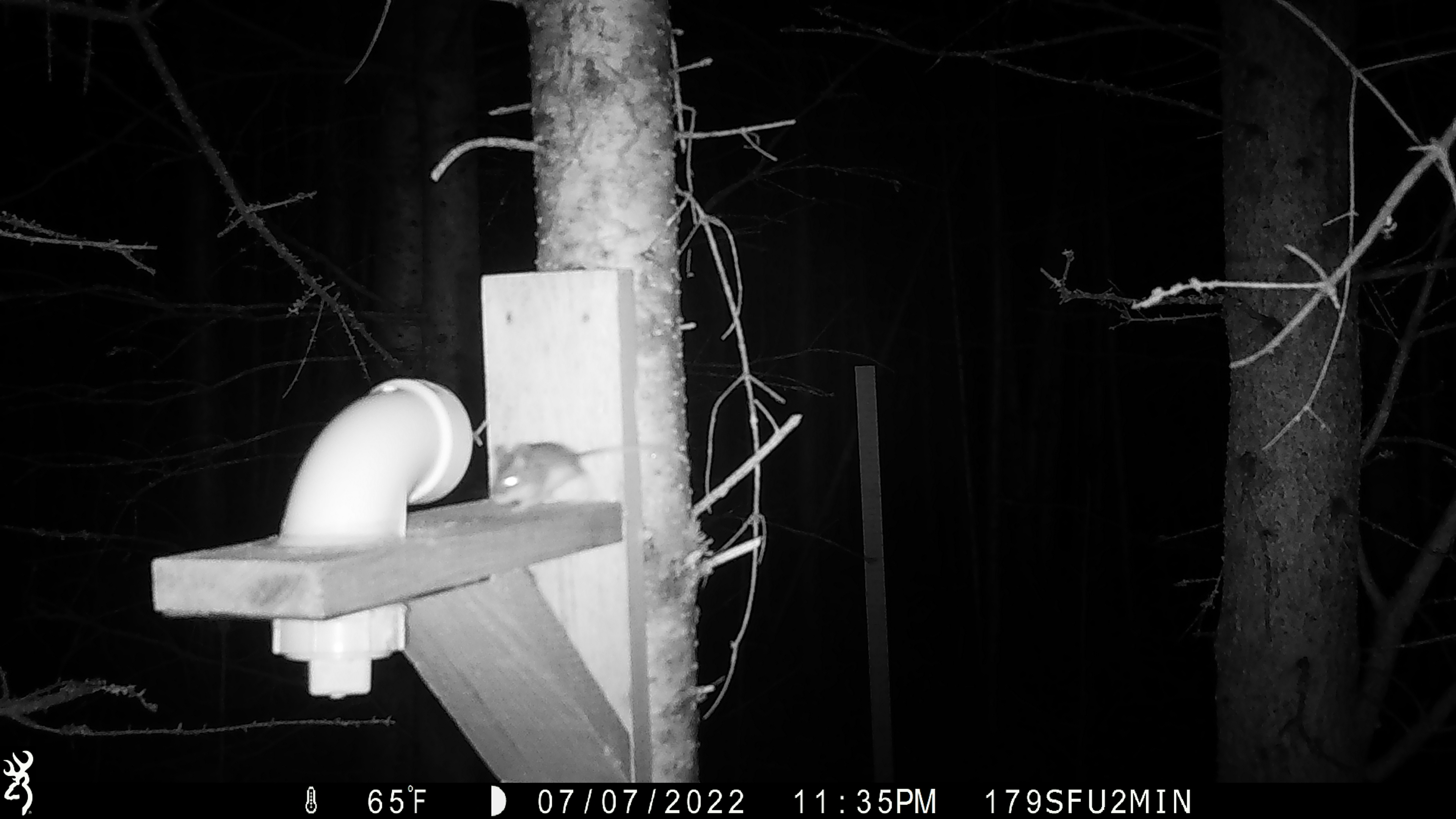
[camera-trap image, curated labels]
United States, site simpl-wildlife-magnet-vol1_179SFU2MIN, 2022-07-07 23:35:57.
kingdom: Animalia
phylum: Chordata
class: Mammalia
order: Rodentia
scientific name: Rodentia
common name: mouse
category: mouse sp.